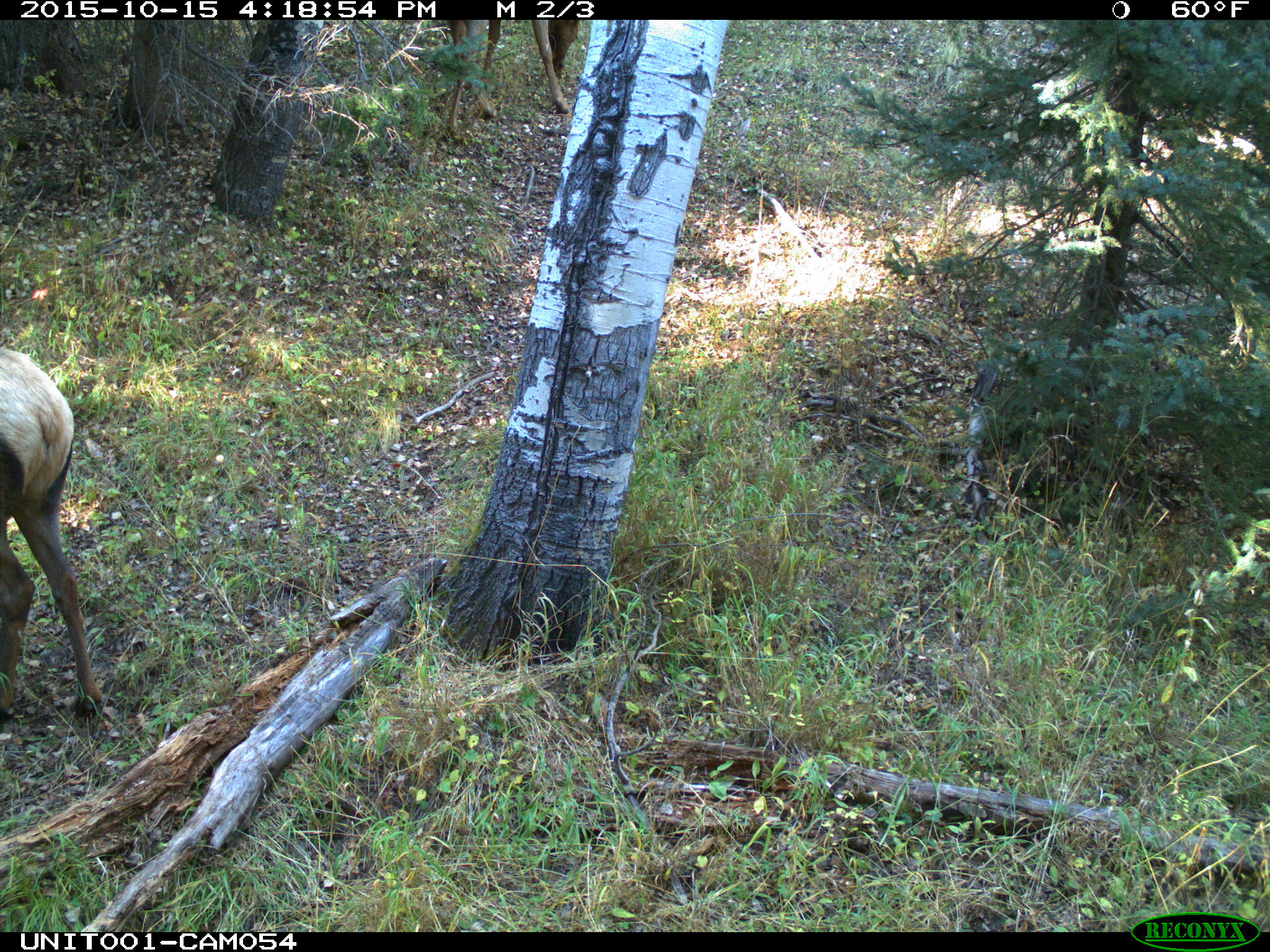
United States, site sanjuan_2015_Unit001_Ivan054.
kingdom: Animalia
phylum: Chordata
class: Mammalia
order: Artiodactyla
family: Cervidae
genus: Cervus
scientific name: Cervus elaphus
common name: red deer